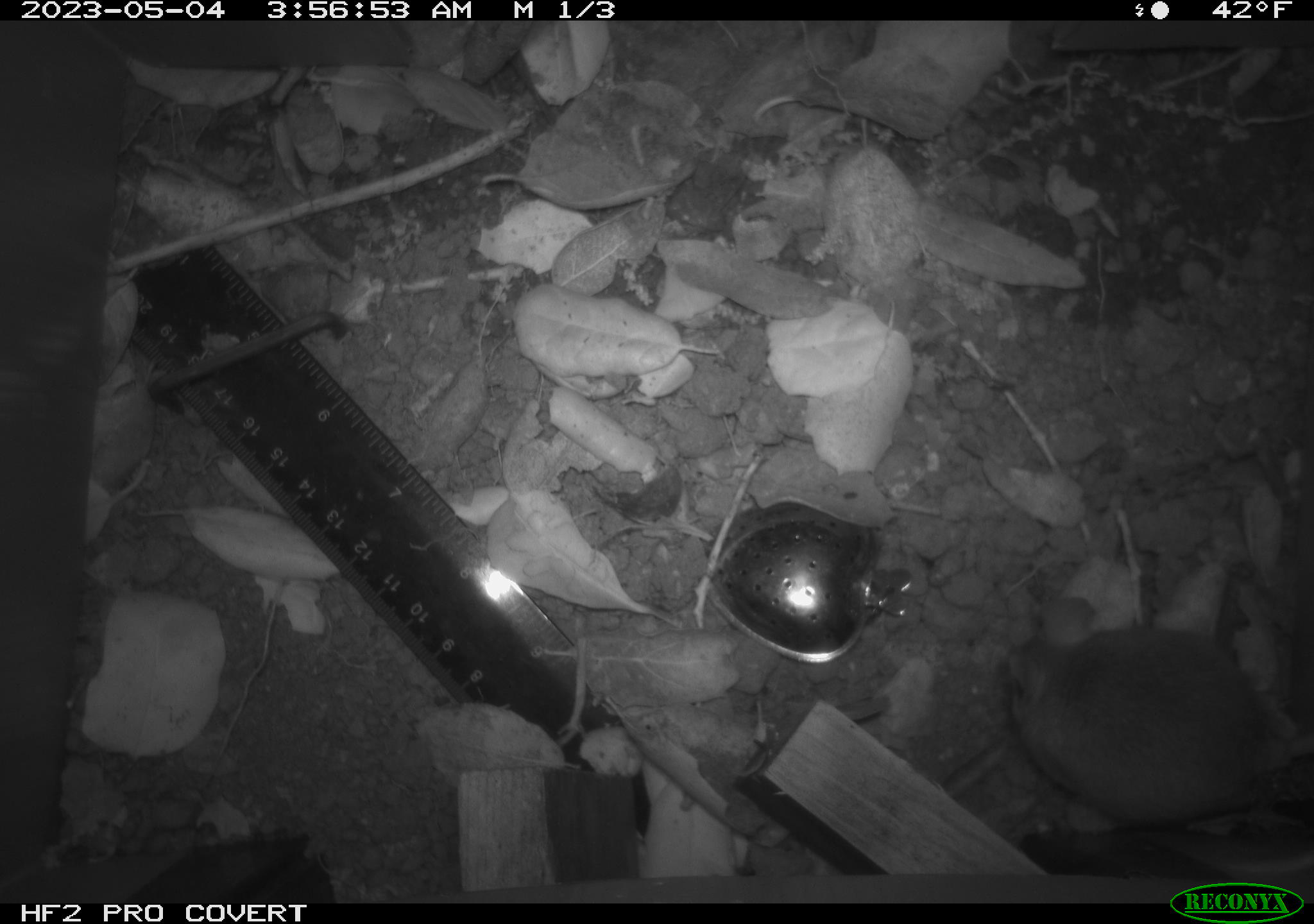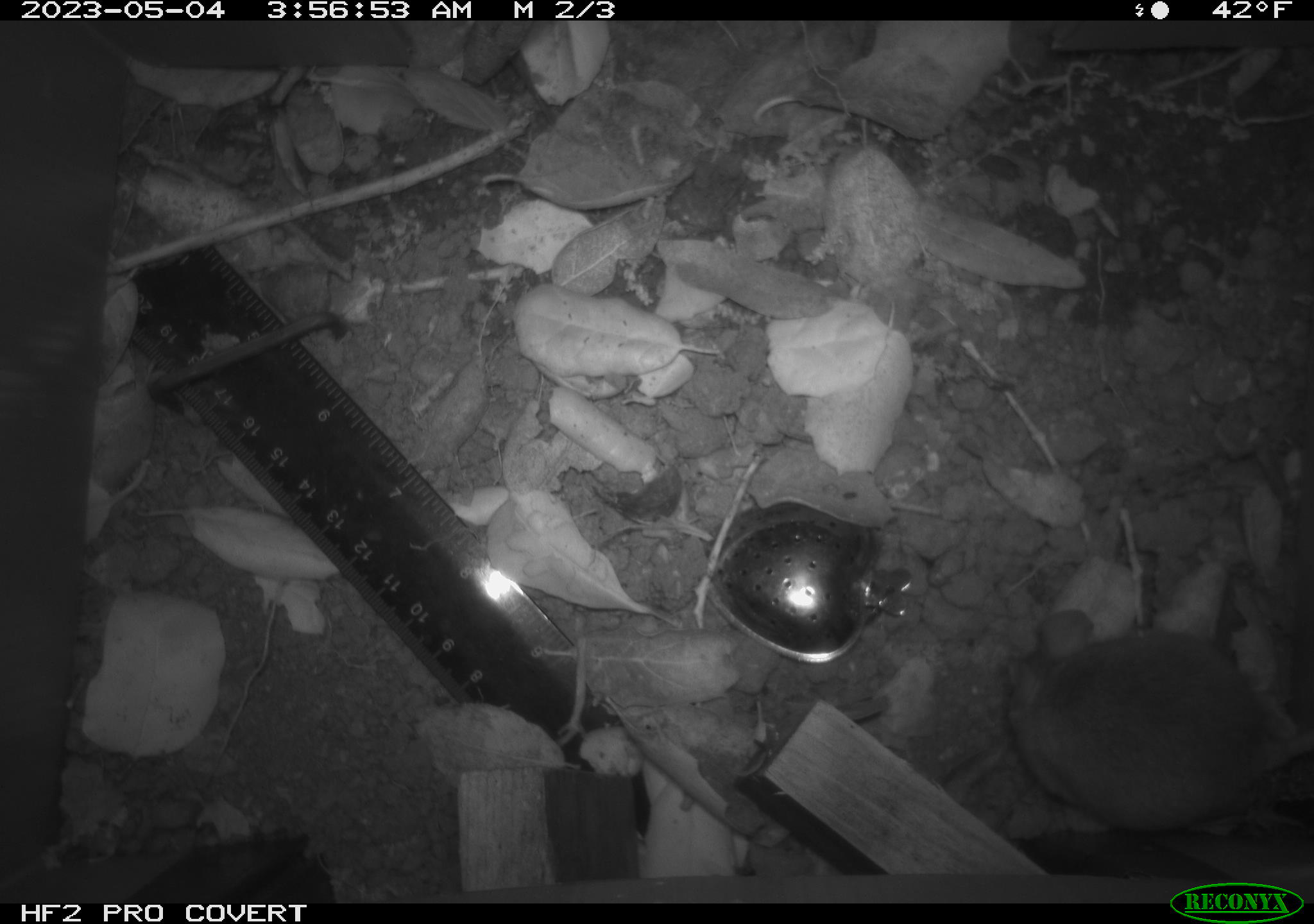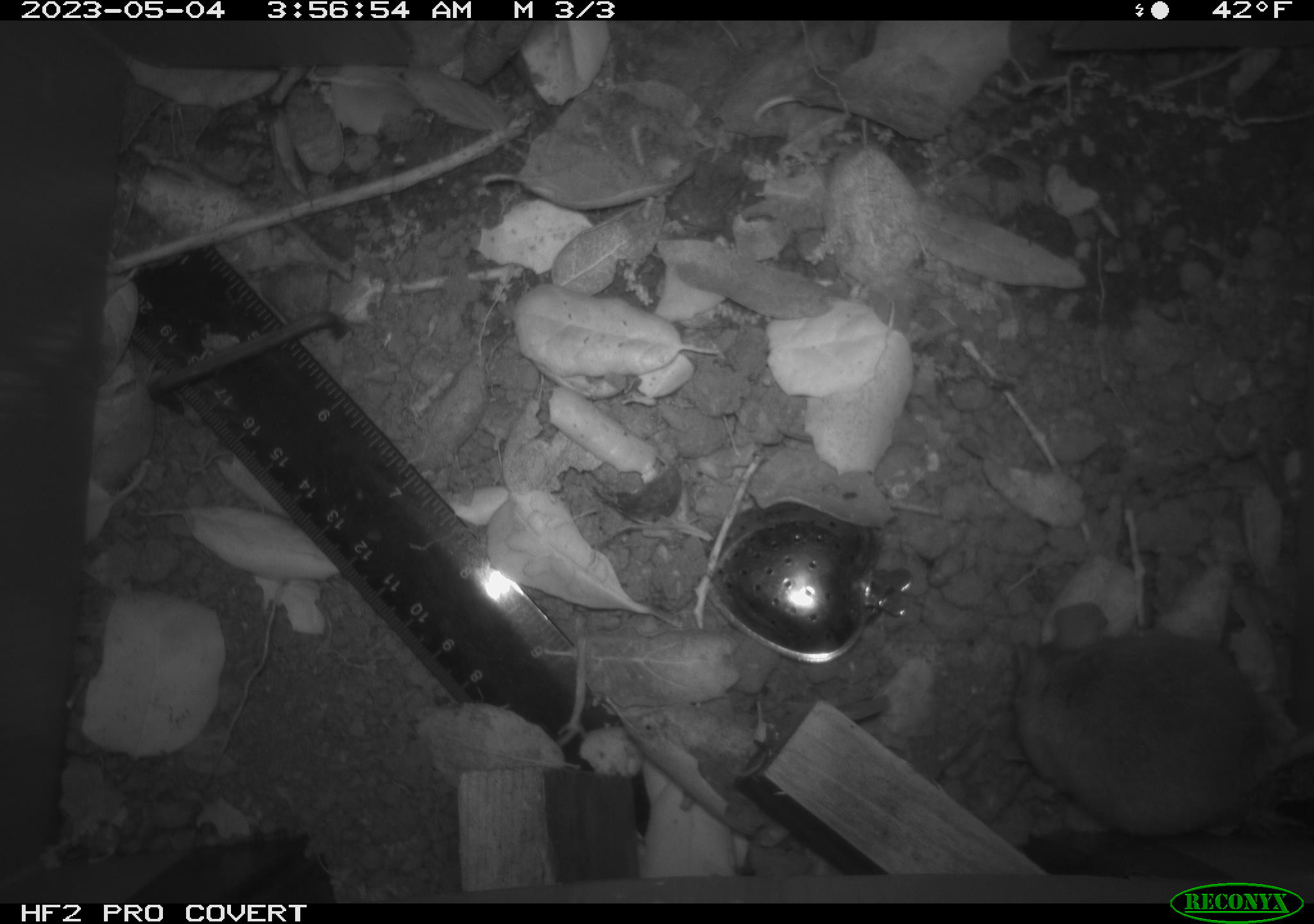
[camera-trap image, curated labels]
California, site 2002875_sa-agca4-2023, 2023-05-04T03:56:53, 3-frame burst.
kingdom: Animalia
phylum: Chordata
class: Mammalia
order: Rodentia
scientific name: Rodentia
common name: mouse species